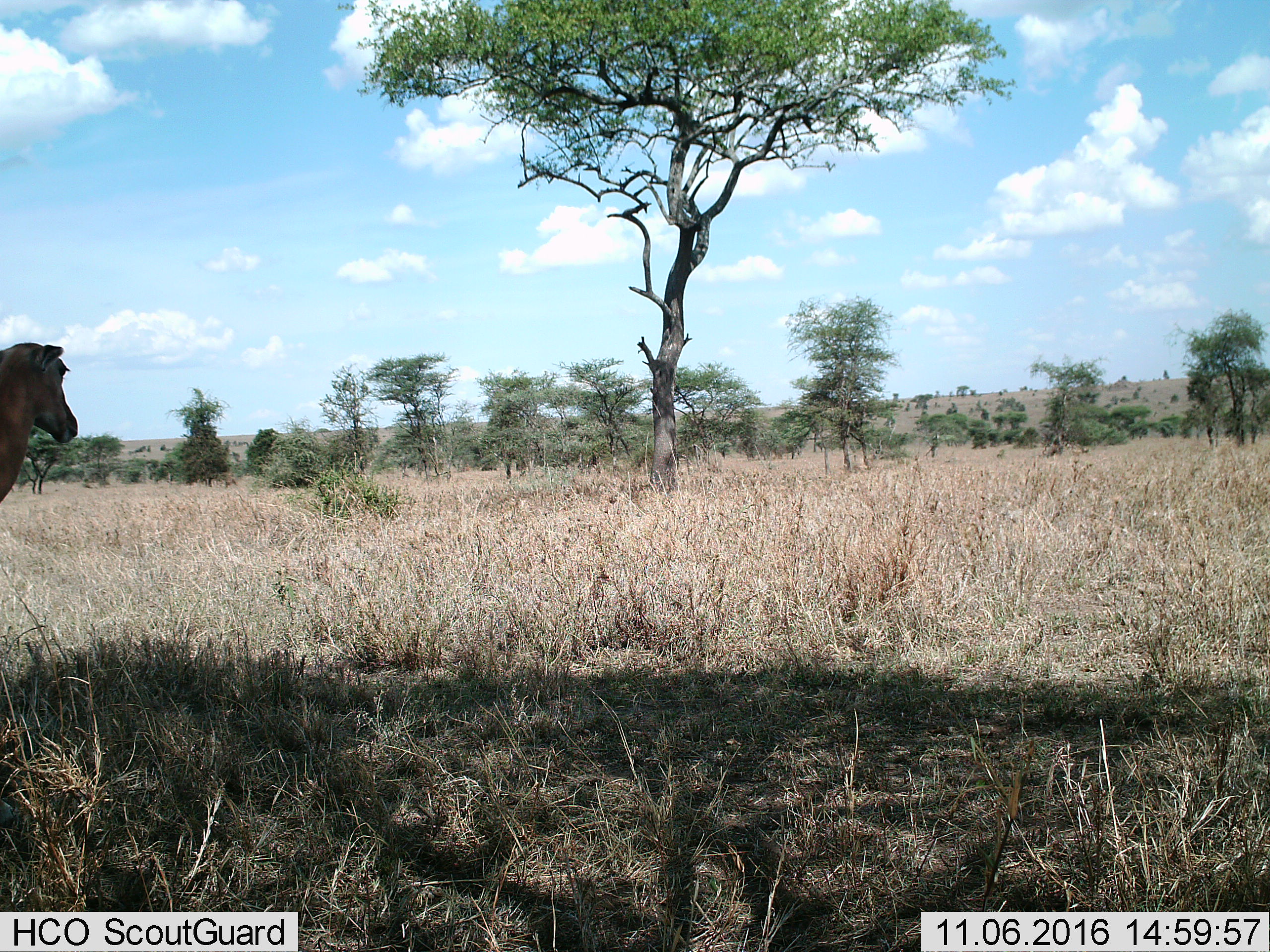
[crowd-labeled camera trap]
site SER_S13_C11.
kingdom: Animalia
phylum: Chordata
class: Mammalia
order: Artiodactyla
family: Bovidae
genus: Aepyceros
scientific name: Aepyceros melampus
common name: impala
Impala (Aepyceros melampus), count 1. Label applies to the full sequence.